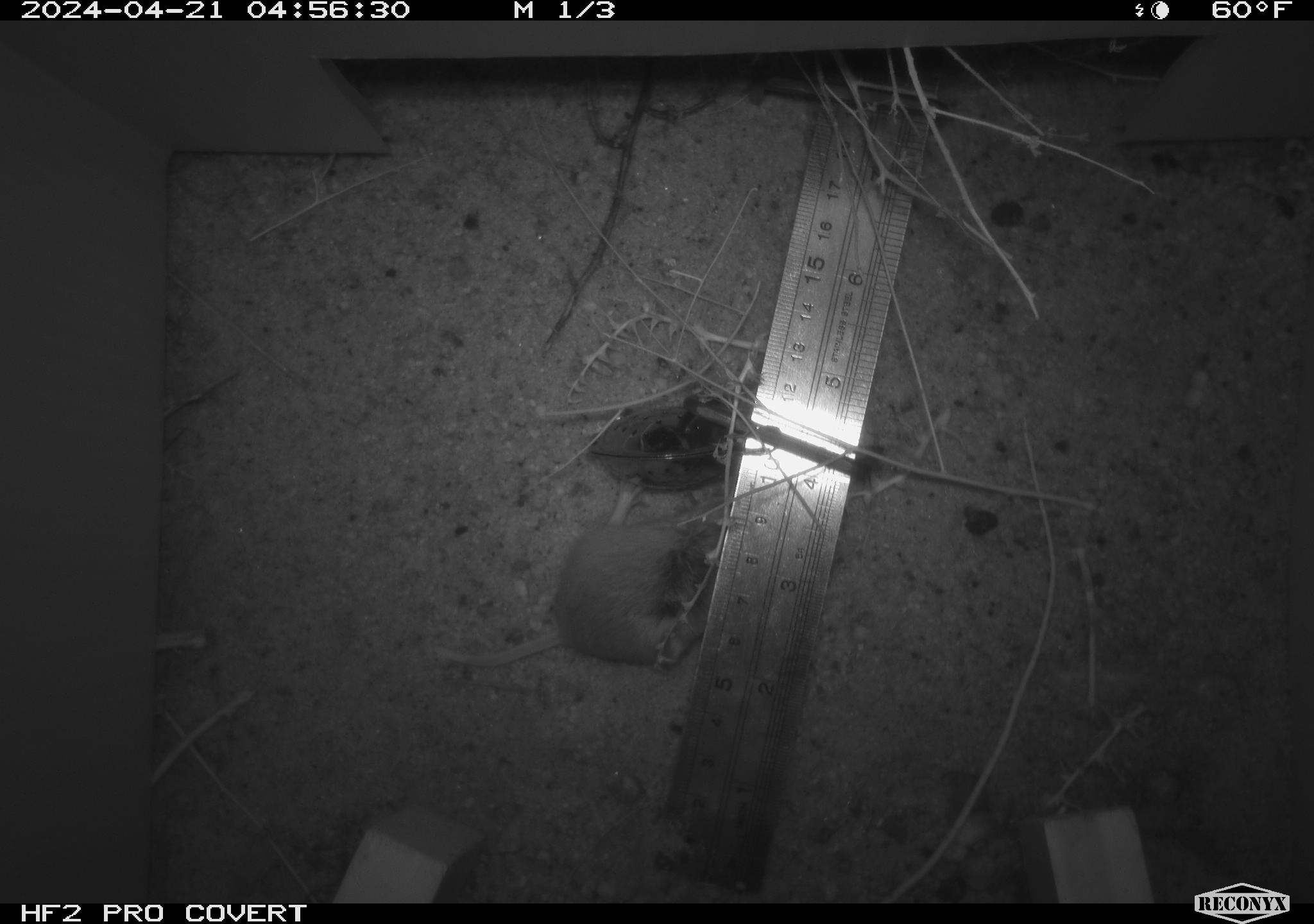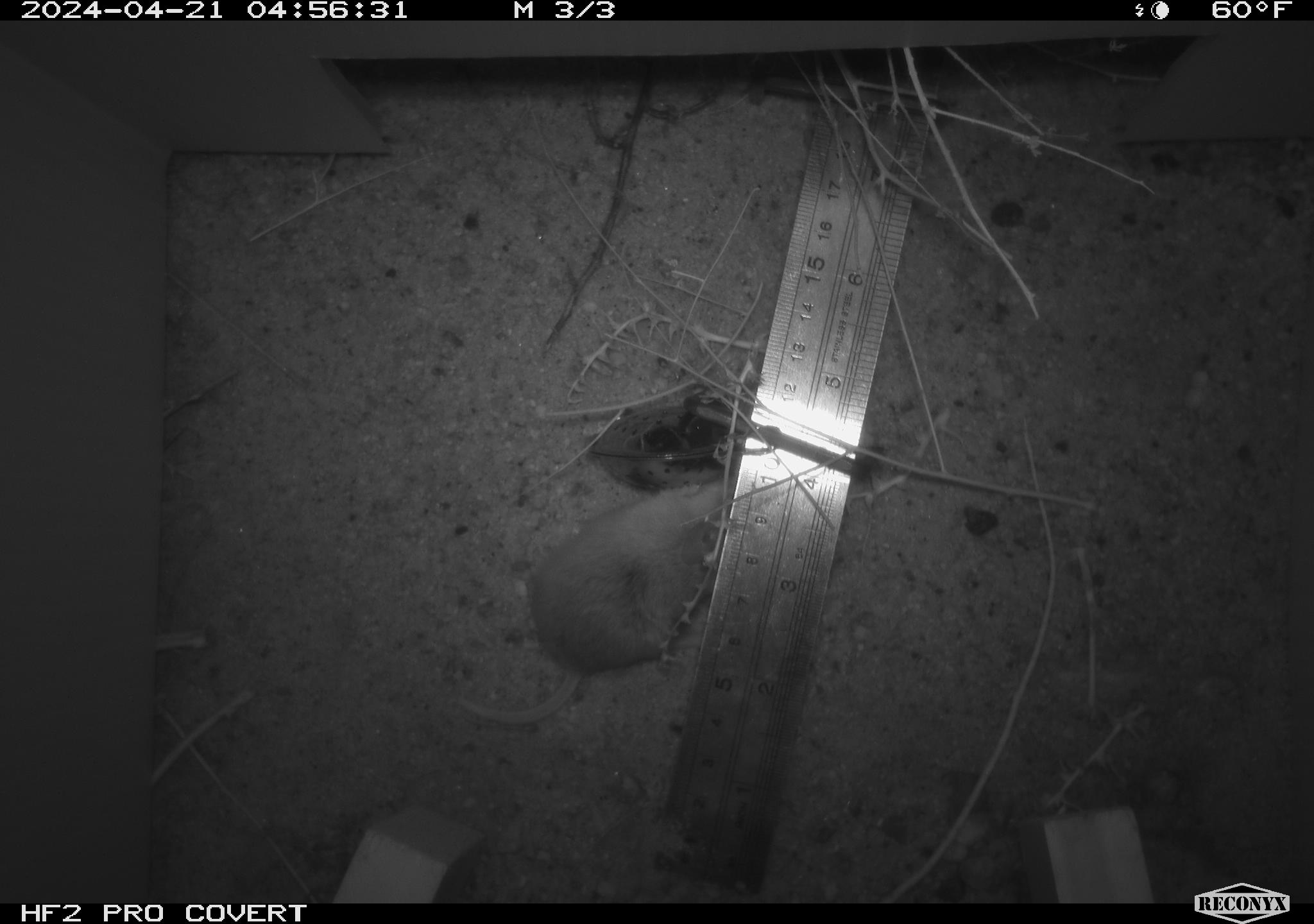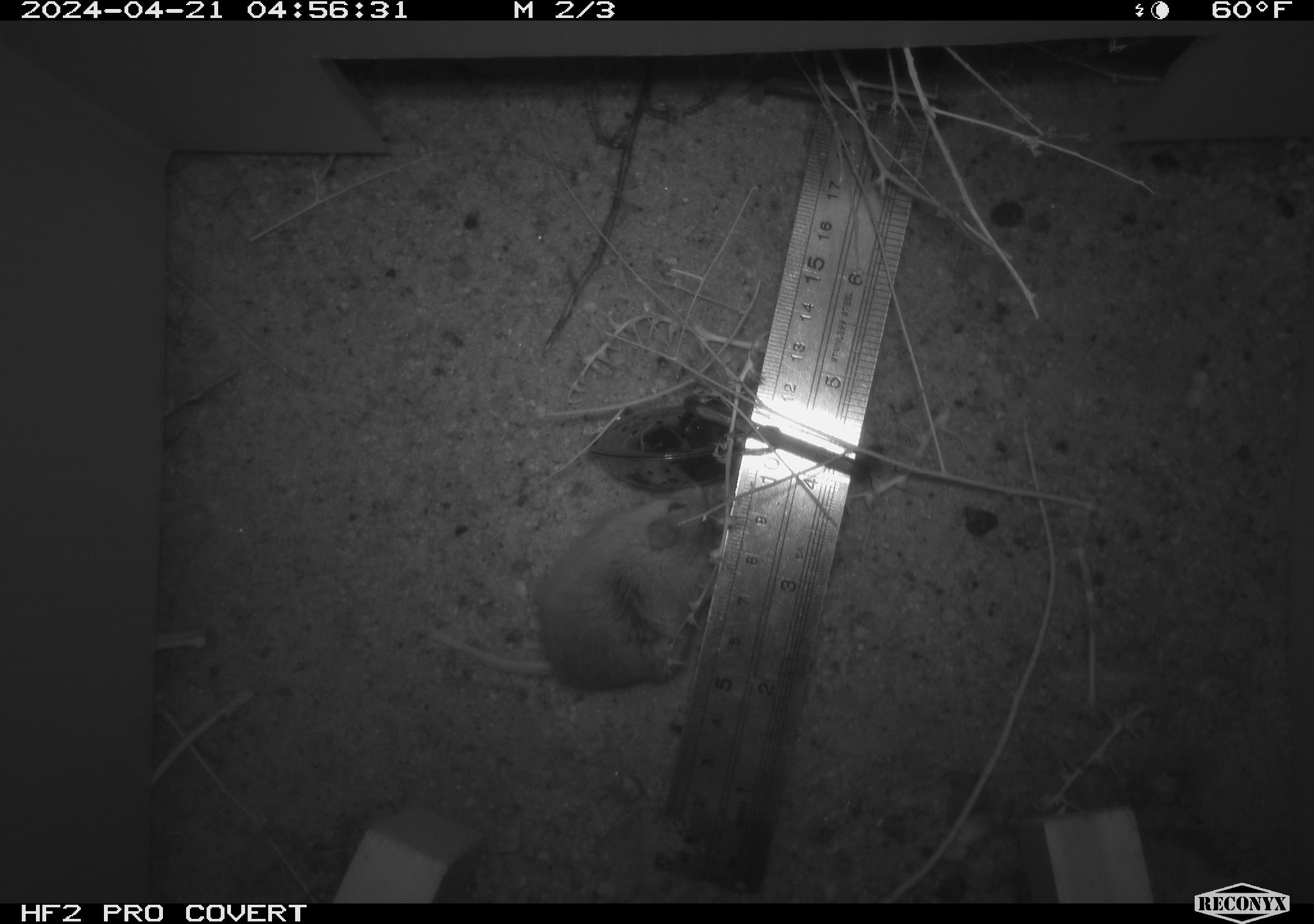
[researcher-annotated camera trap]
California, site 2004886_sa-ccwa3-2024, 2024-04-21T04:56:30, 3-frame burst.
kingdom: Animalia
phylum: Chordata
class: Mammalia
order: Rodentia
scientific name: Rodentia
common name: mouse species